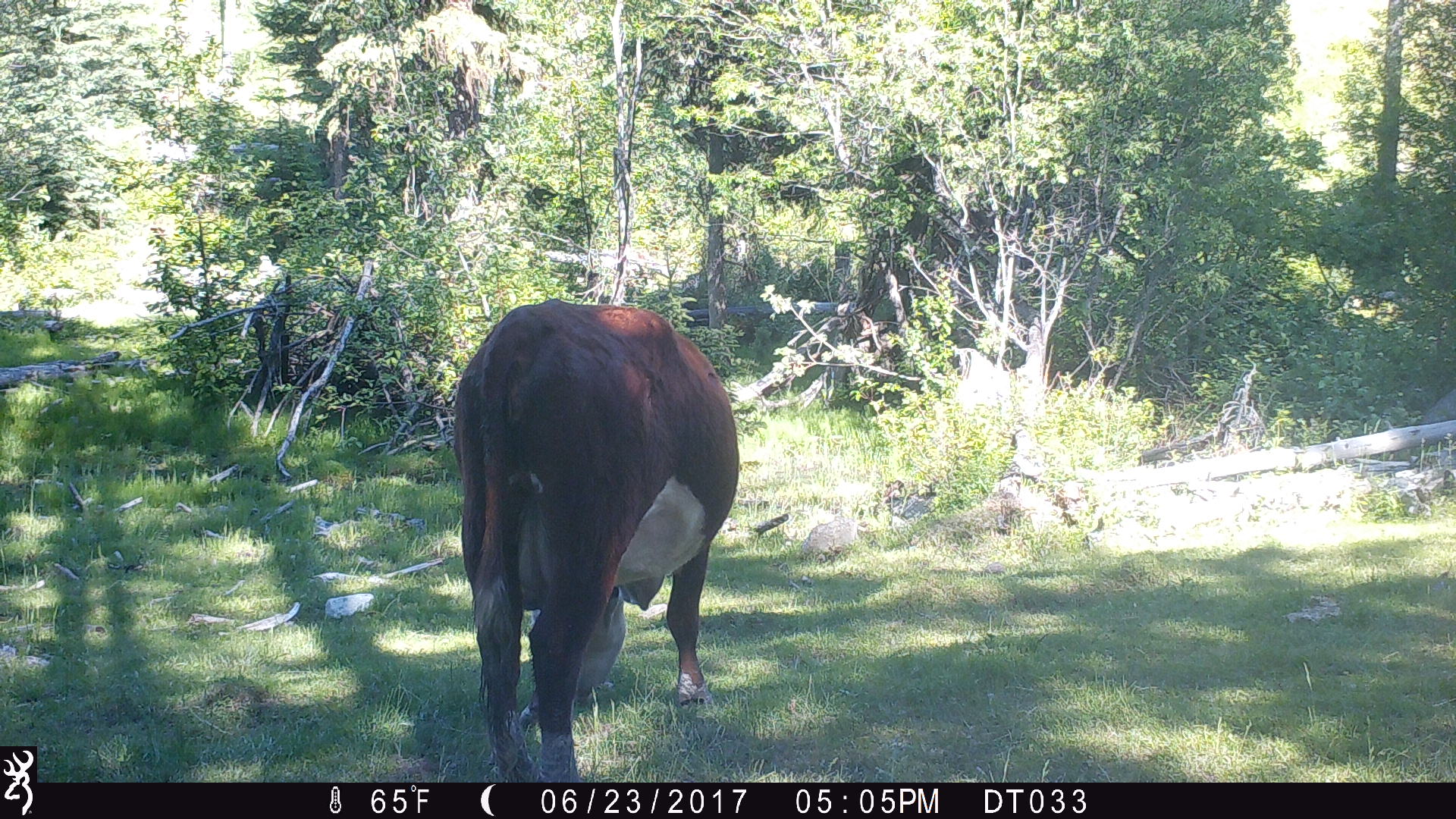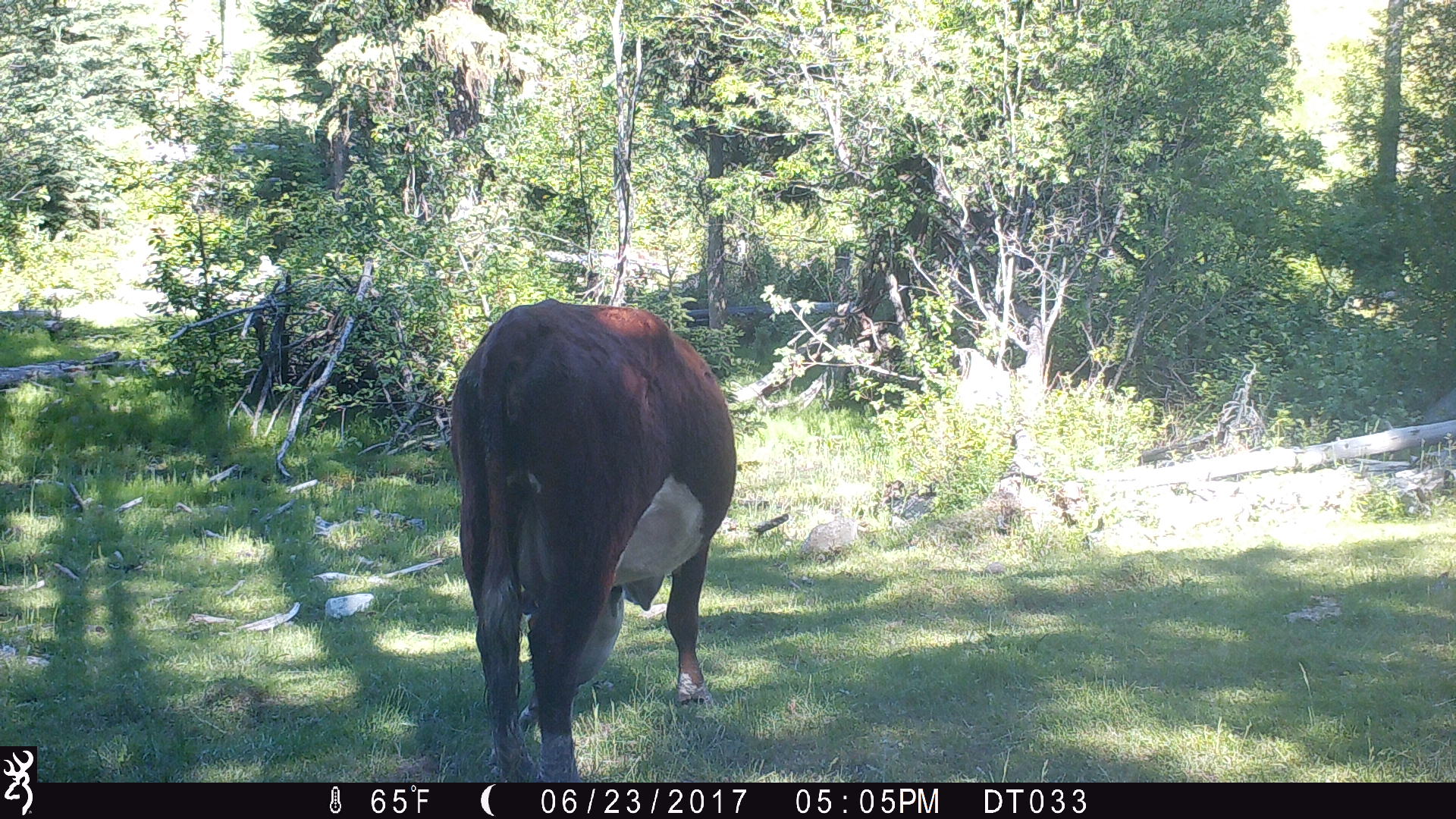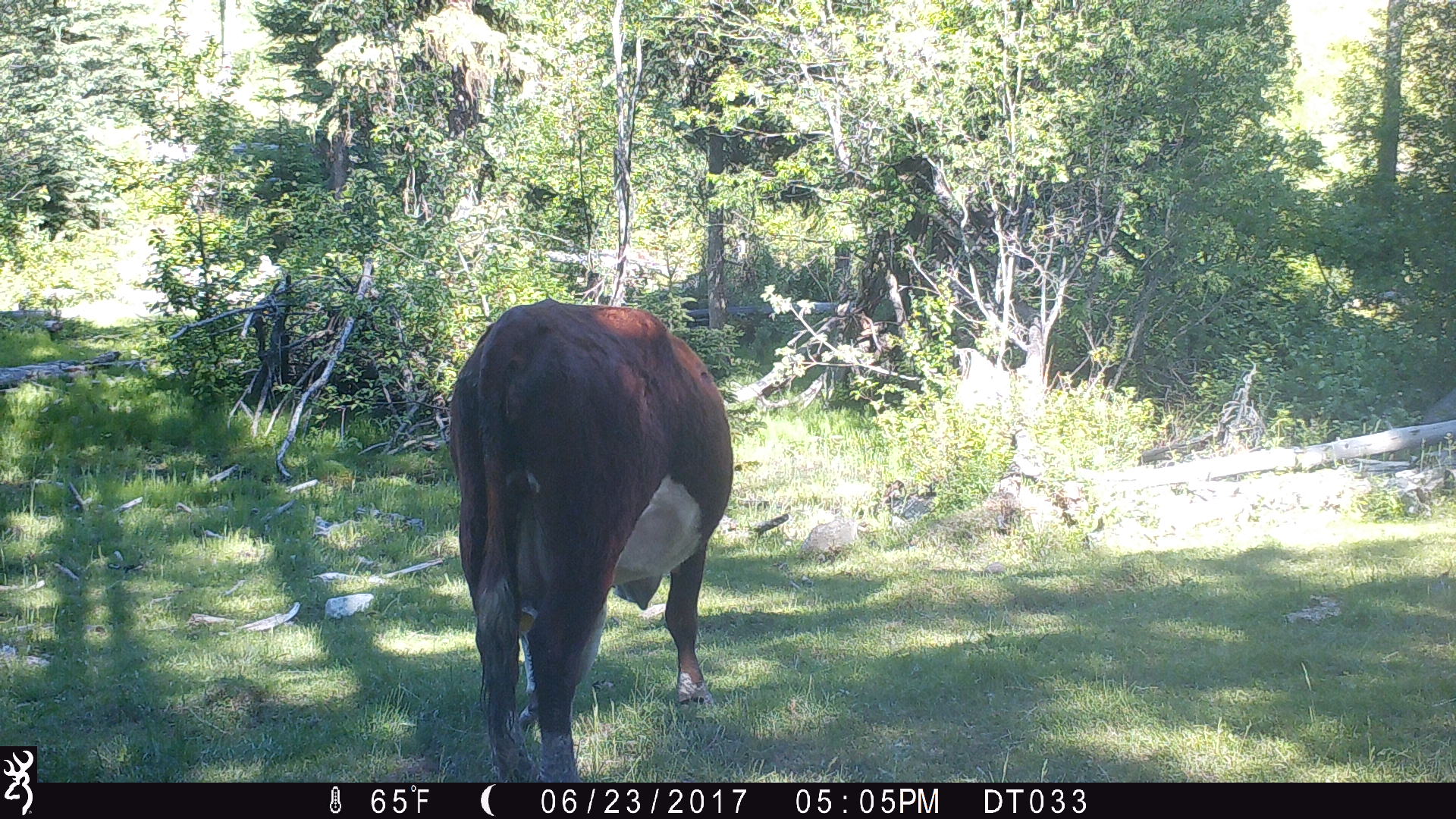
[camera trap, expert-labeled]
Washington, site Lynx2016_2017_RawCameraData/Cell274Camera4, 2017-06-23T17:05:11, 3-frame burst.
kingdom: Animalia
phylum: Chordata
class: Mammalia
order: Artiodactyla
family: Bovidae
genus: Bos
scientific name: Bos taurus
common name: domestic cattle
Domestic cattle (Bos taurus). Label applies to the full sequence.